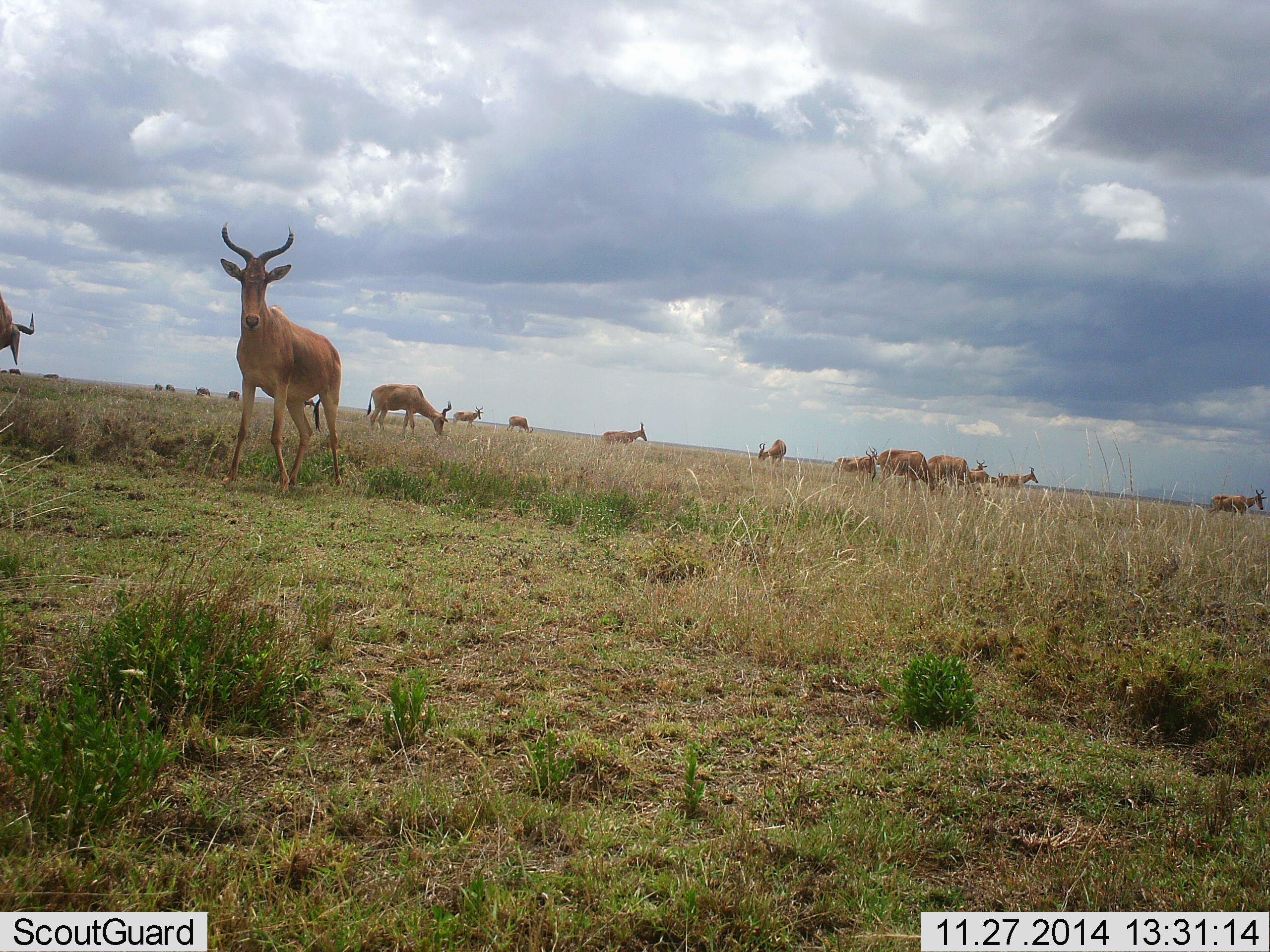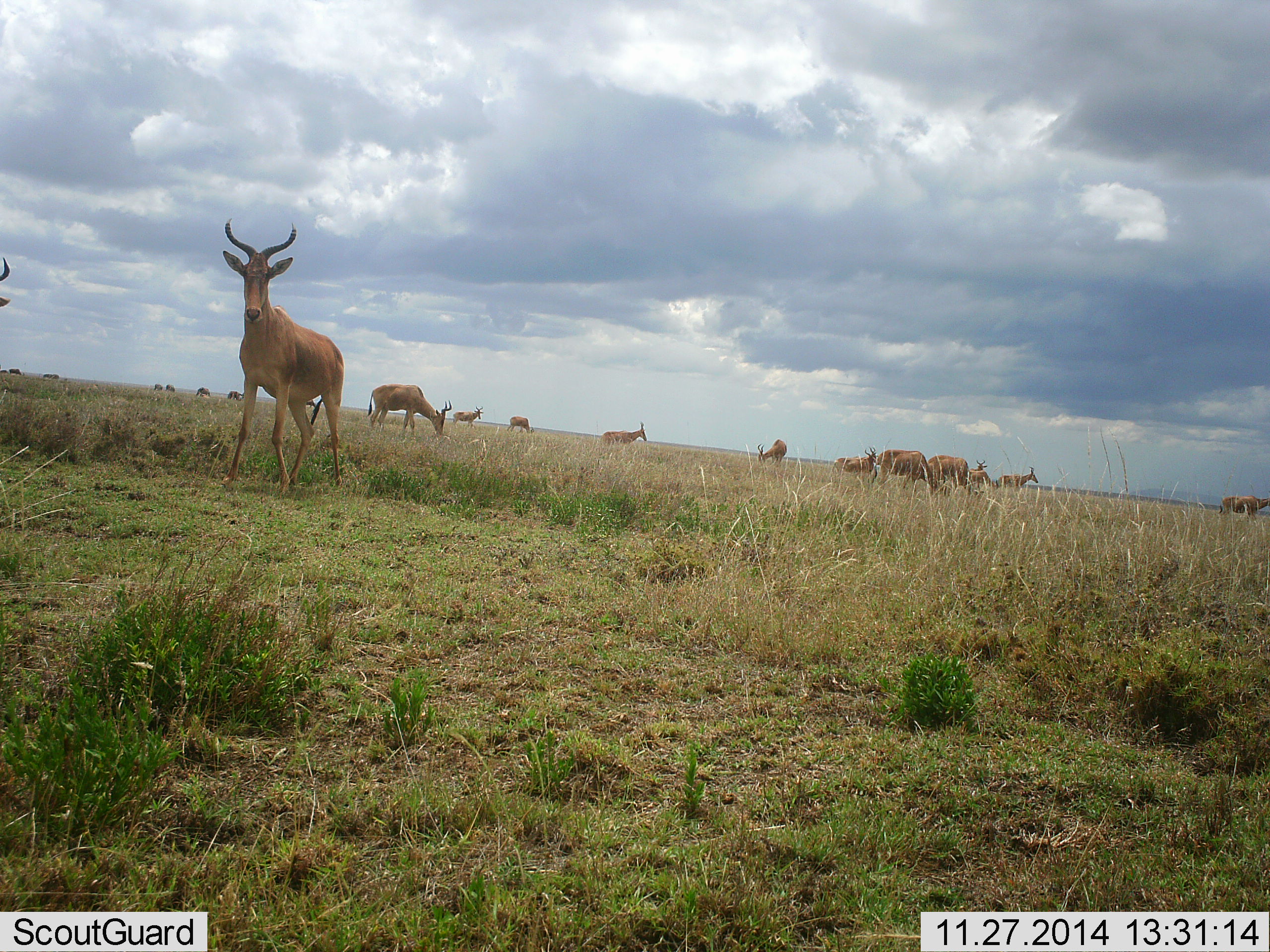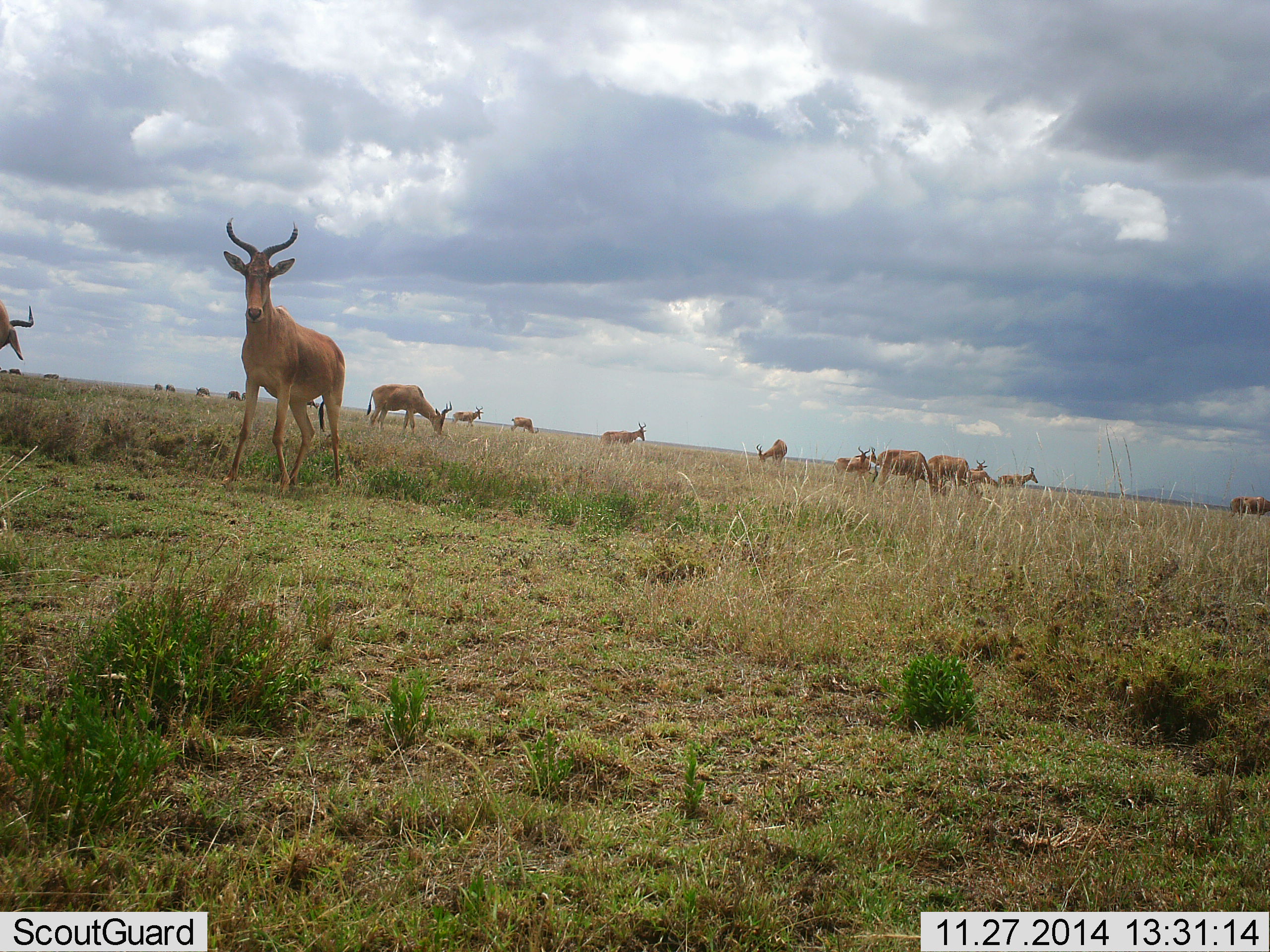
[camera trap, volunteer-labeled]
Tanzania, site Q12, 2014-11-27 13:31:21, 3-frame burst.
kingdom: Animalia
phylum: Chordata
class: Mammalia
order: Artiodactyla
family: Bovidae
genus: Alcelaphus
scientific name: Alcelaphus buselaphus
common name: hartebeest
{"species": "hartebeest (Alcelaphus buselaphus)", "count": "11-50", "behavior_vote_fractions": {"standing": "90%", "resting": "0%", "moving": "20%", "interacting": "0%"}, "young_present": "0%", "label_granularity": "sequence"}